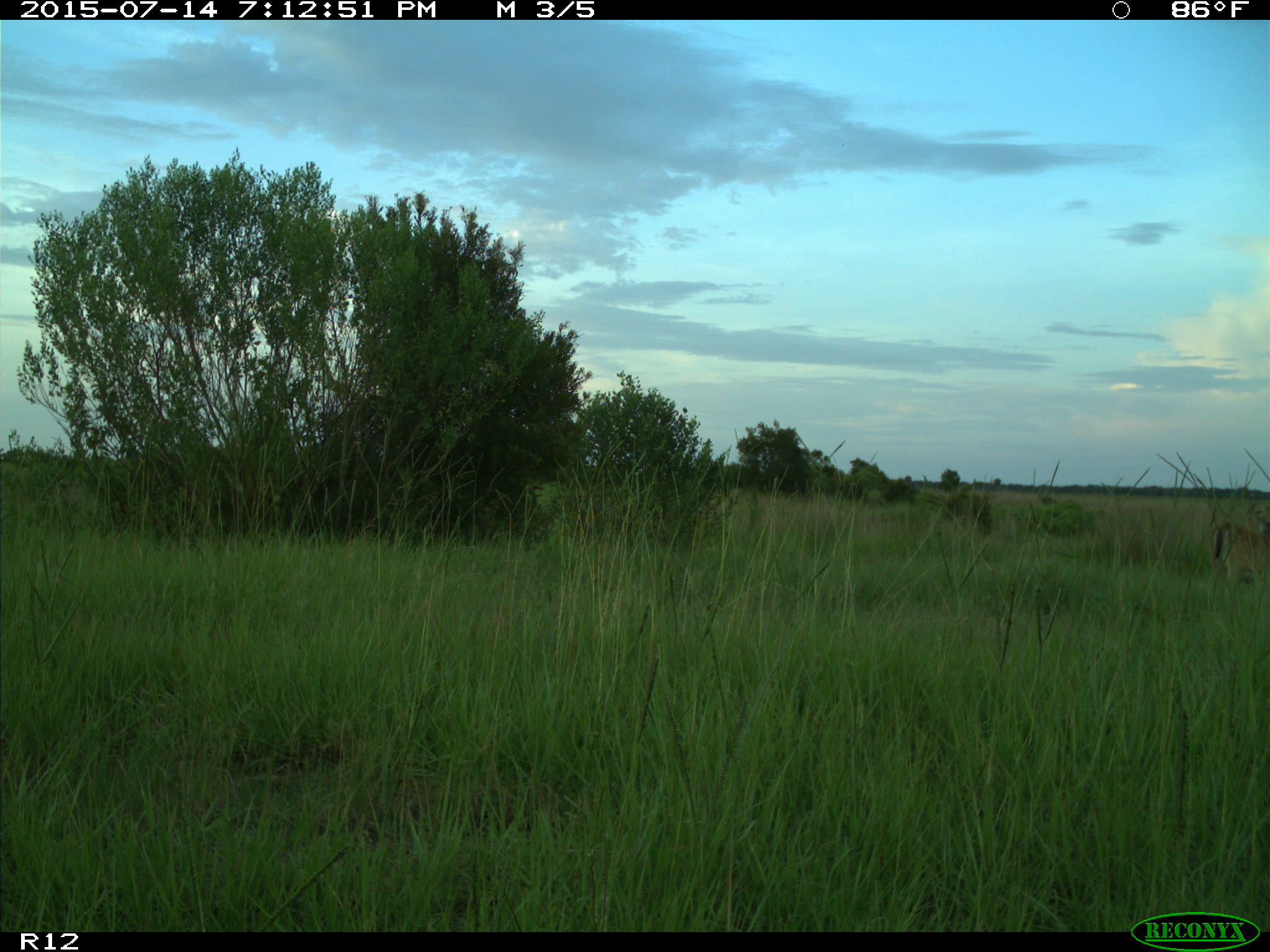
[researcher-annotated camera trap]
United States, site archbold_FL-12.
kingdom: Animalia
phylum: Chordata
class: Mammalia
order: Artiodactyla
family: Cervidae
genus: Odocoileus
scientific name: Odocoileus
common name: deer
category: unidentified deer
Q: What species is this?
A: Unidentified deer (deer) (Odocoileus).